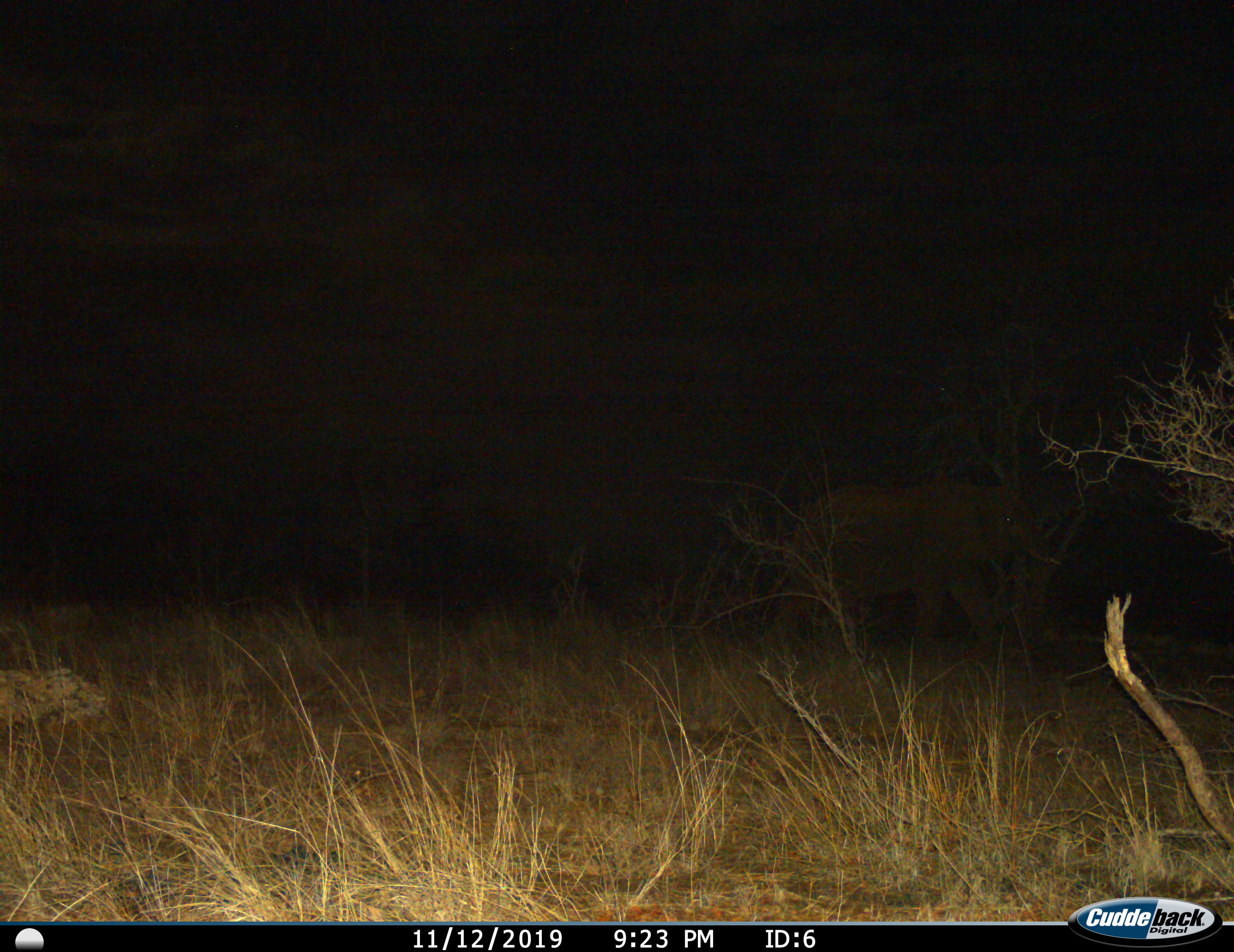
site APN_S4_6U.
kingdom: Animalia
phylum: Chordata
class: Mammalia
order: Proboscidea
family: Elephantidae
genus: Loxodonta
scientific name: Loxodonta africana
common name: african bush elephant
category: elephant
Elephant (african bush elephant) (Loxodonta africana), count 1. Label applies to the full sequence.